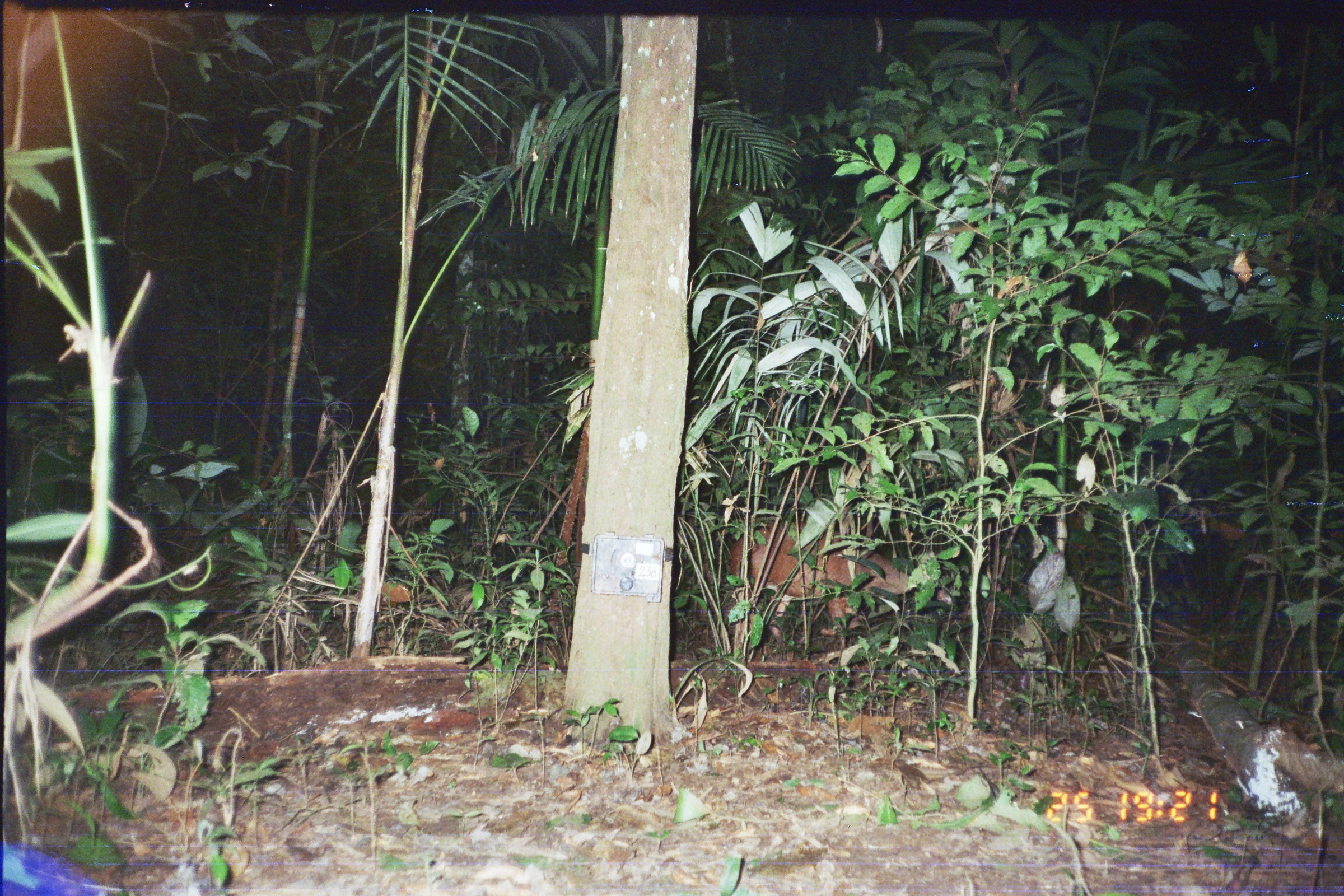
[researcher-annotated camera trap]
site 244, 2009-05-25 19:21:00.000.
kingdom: Animalia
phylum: Chordata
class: Mammalia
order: Artiodactyla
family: Cervidae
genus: Mazama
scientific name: Mazama americana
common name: red brocket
Mazama americana (red brocket).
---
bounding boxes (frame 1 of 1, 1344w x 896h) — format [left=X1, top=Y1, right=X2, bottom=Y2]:
mazama americana: [left=727, top=518, right=952, bottom=665]